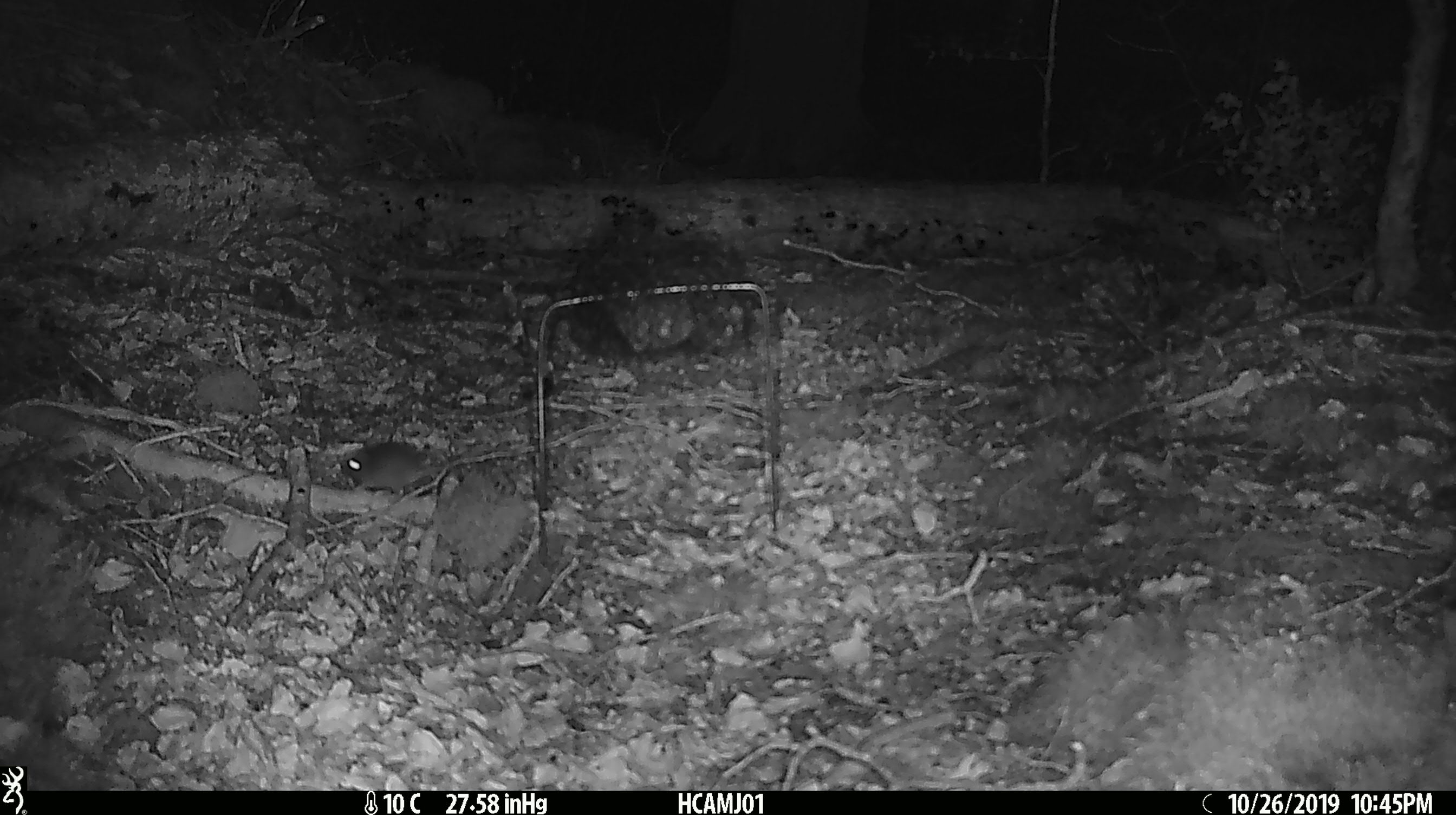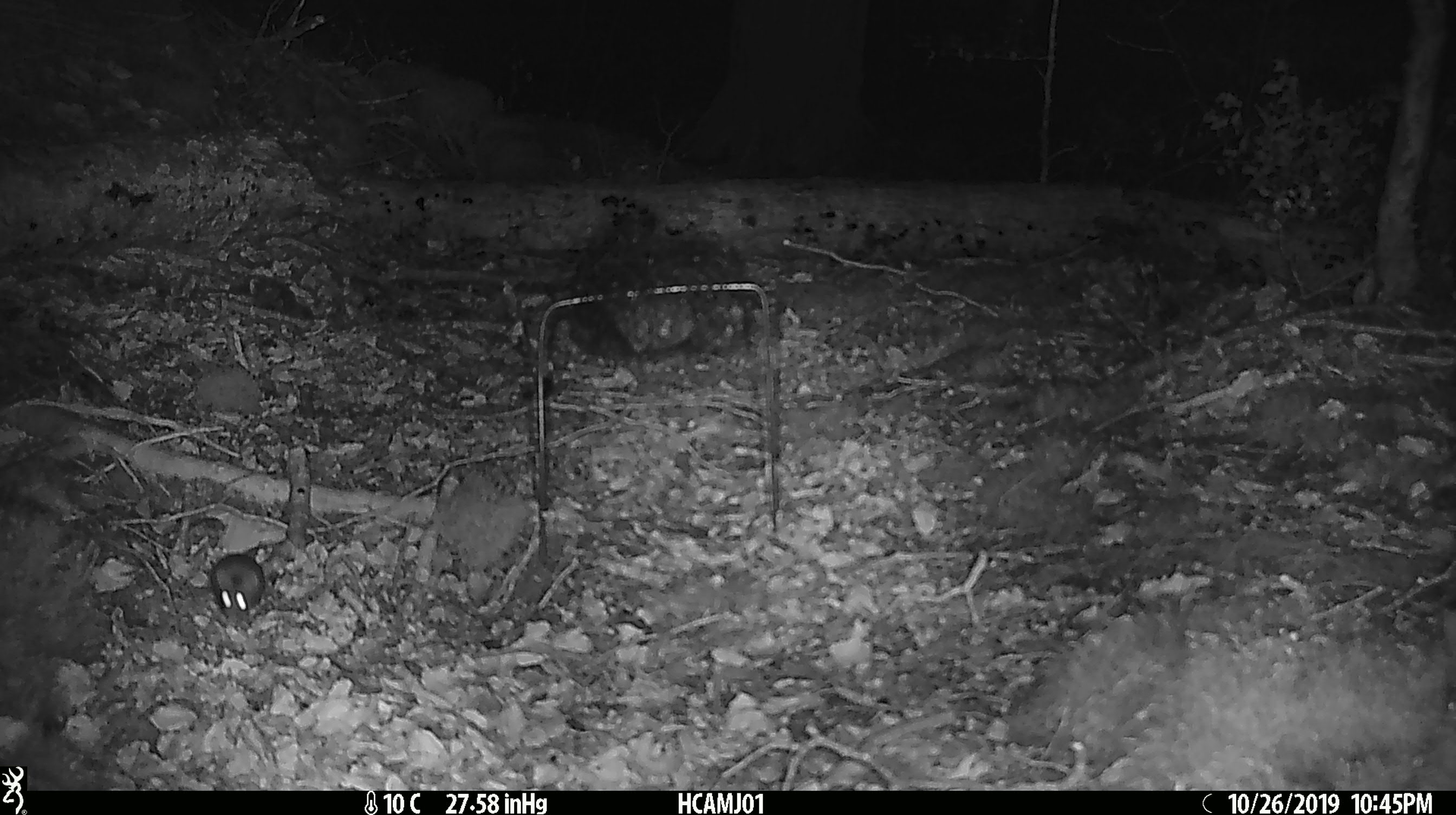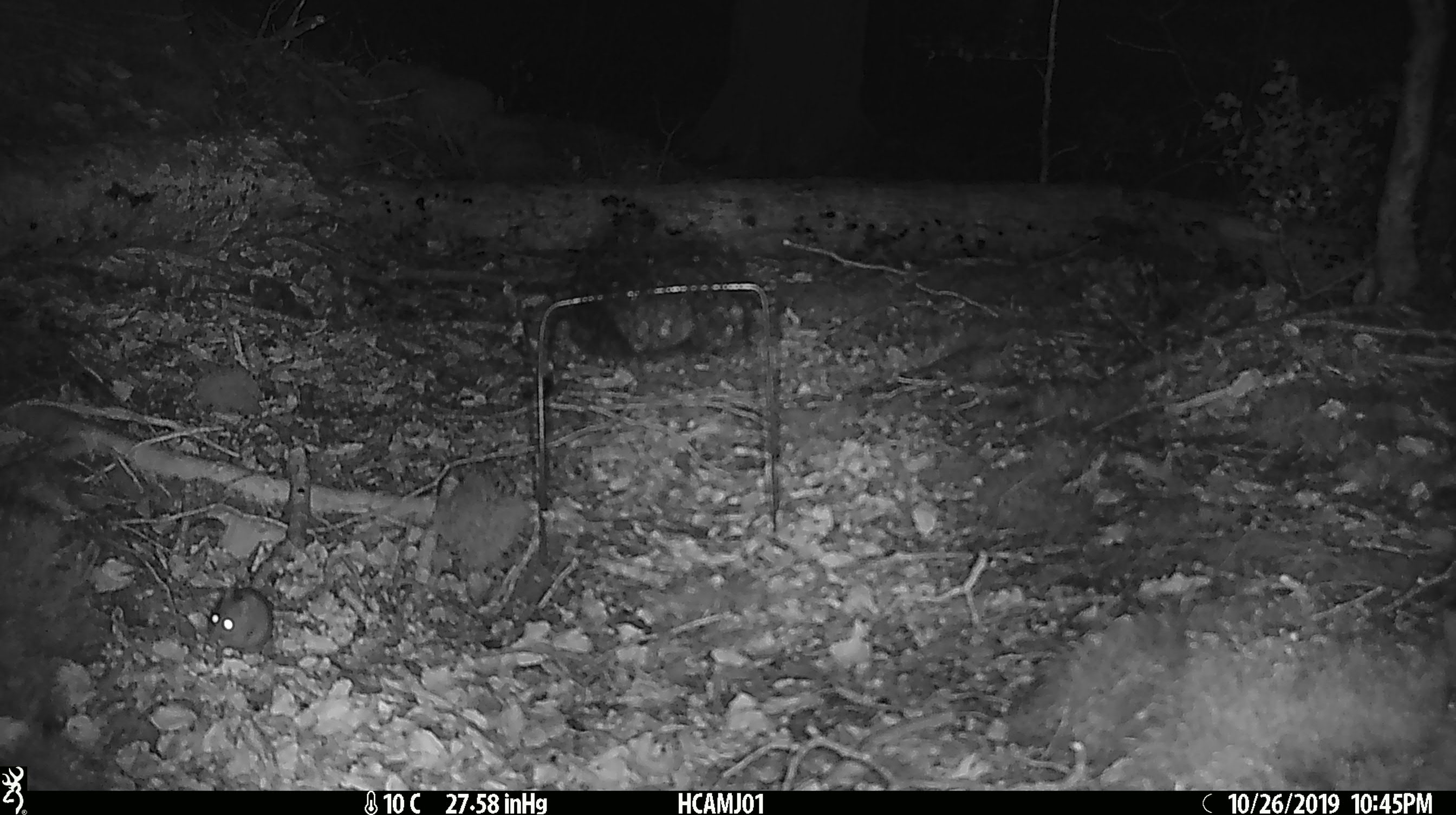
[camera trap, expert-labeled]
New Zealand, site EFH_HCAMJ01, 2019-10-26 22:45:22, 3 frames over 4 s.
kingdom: Animalia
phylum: Chordata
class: Mammalia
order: Rodentia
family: Muridae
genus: Mus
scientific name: Mus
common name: mouse